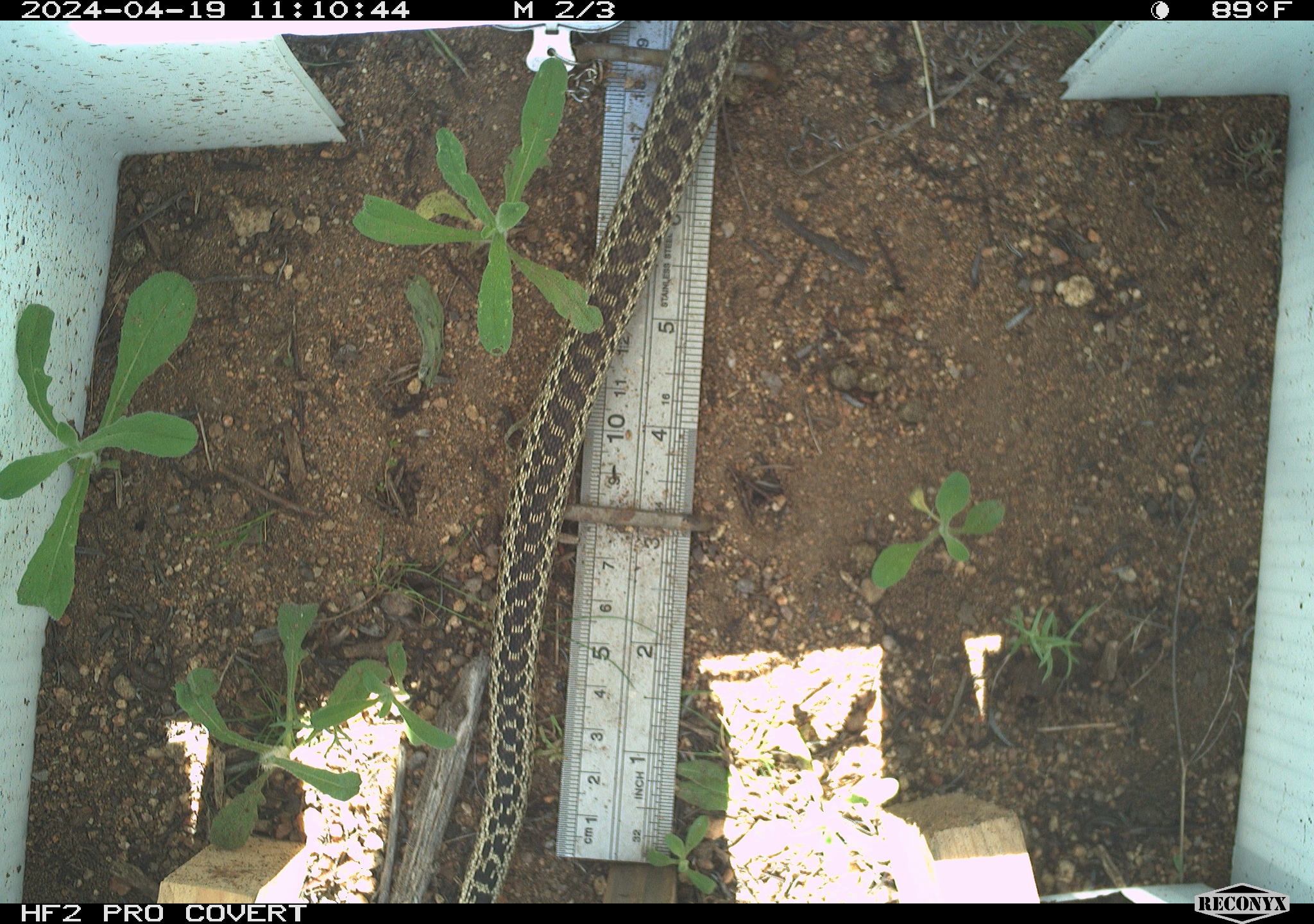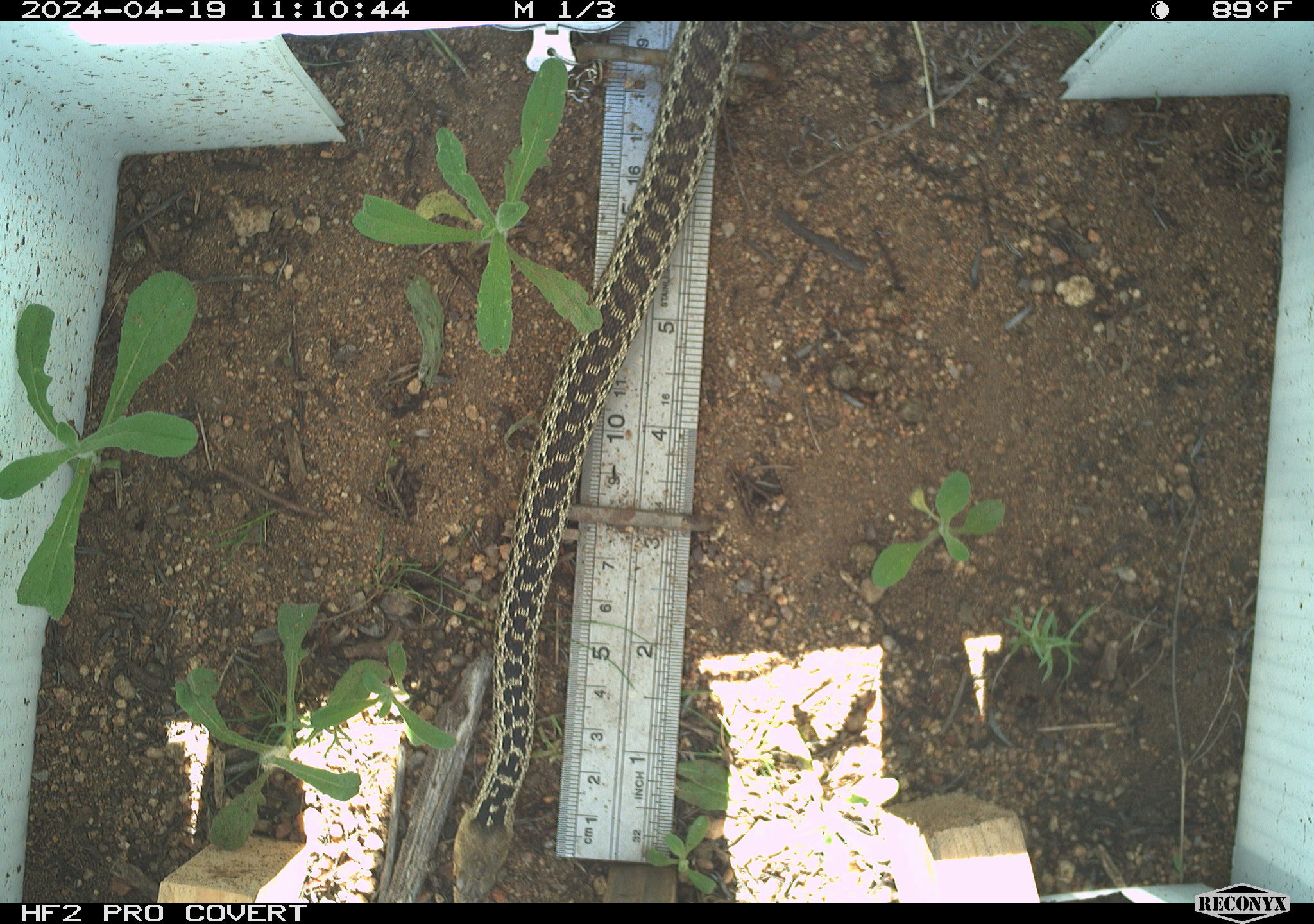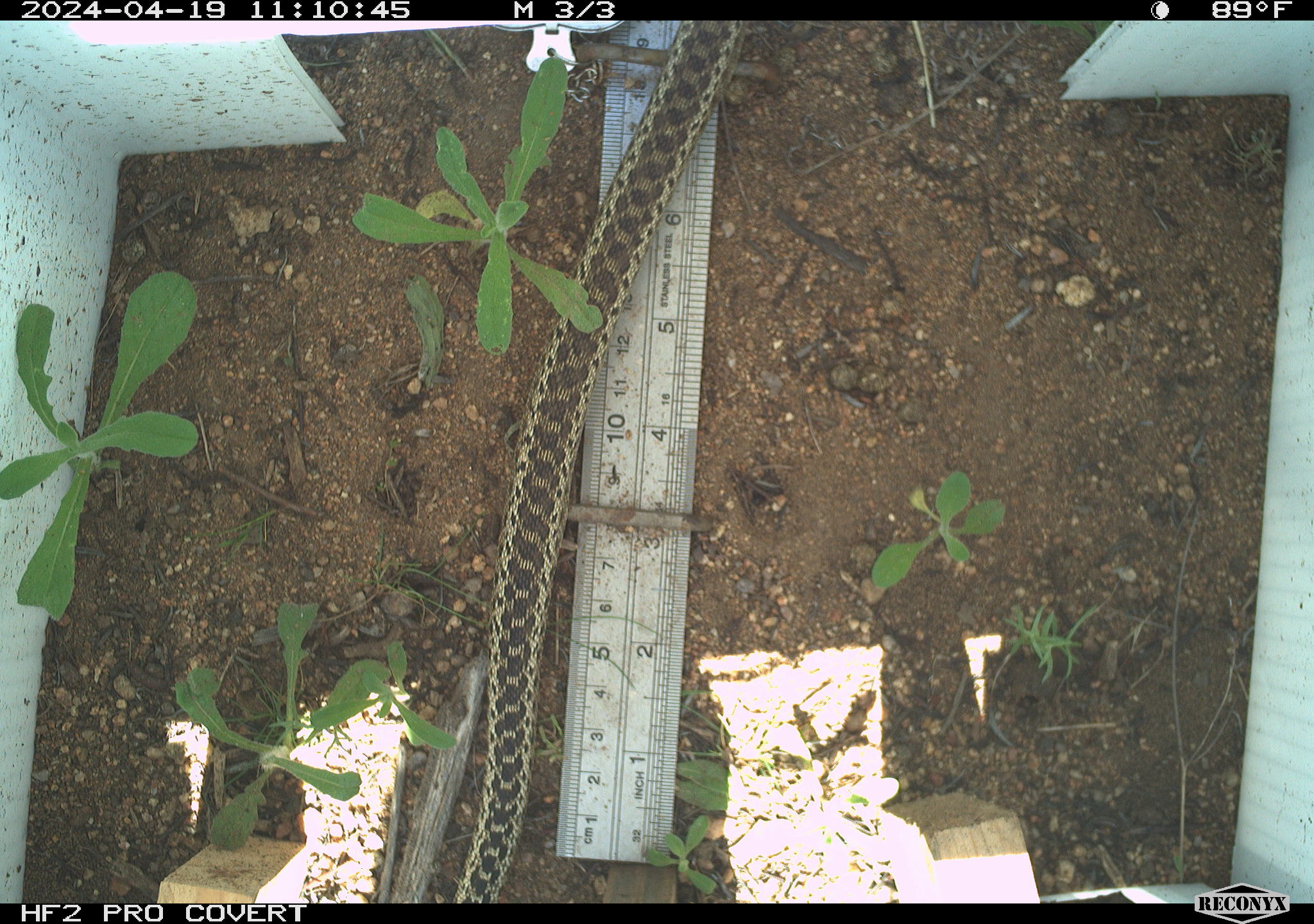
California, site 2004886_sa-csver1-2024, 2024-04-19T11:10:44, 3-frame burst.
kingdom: Animalia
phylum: Chordata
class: Reptilia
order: Squamata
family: Colubridae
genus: Pituophis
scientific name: Pituophis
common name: bullsnakes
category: pituophis species